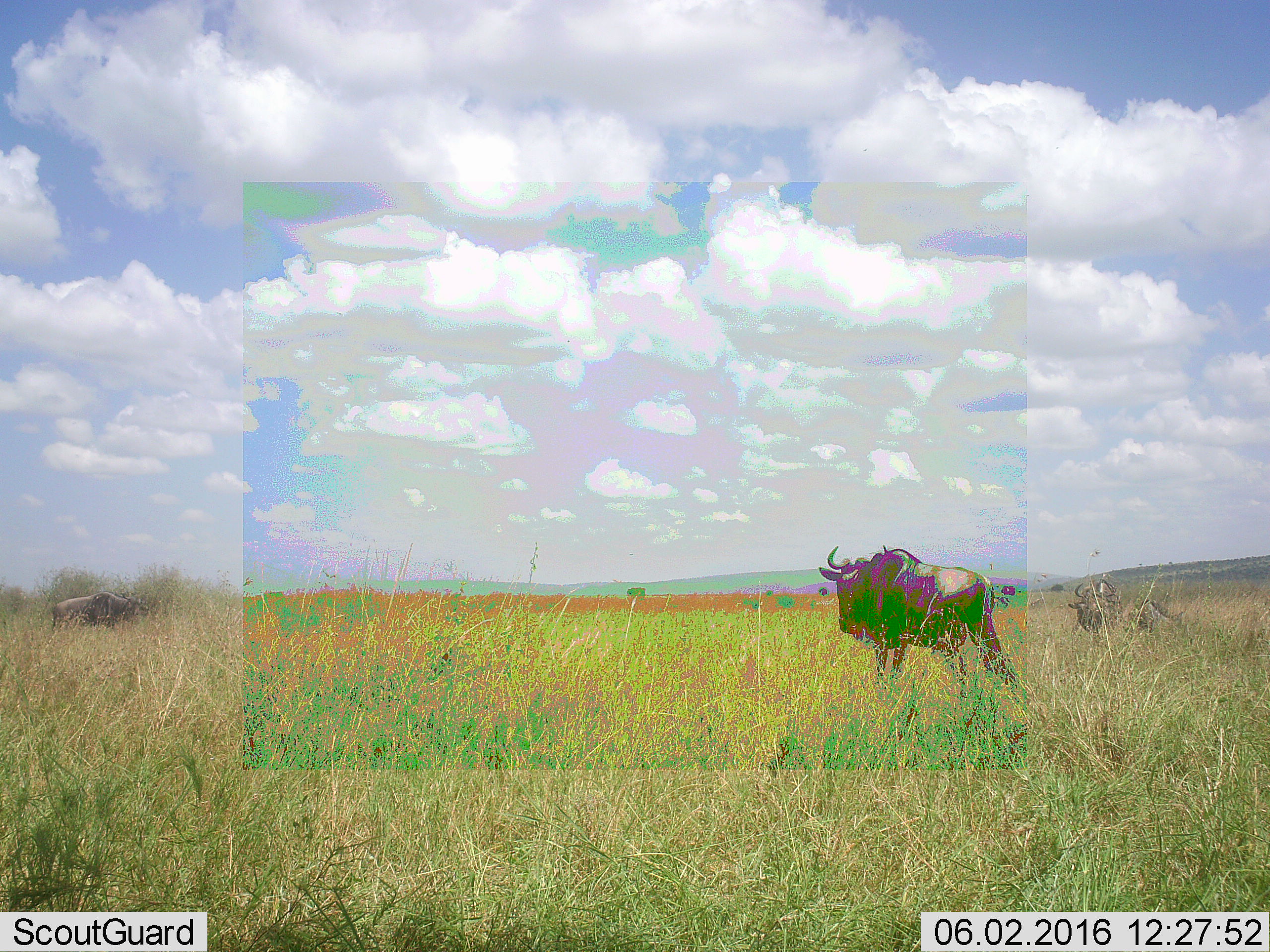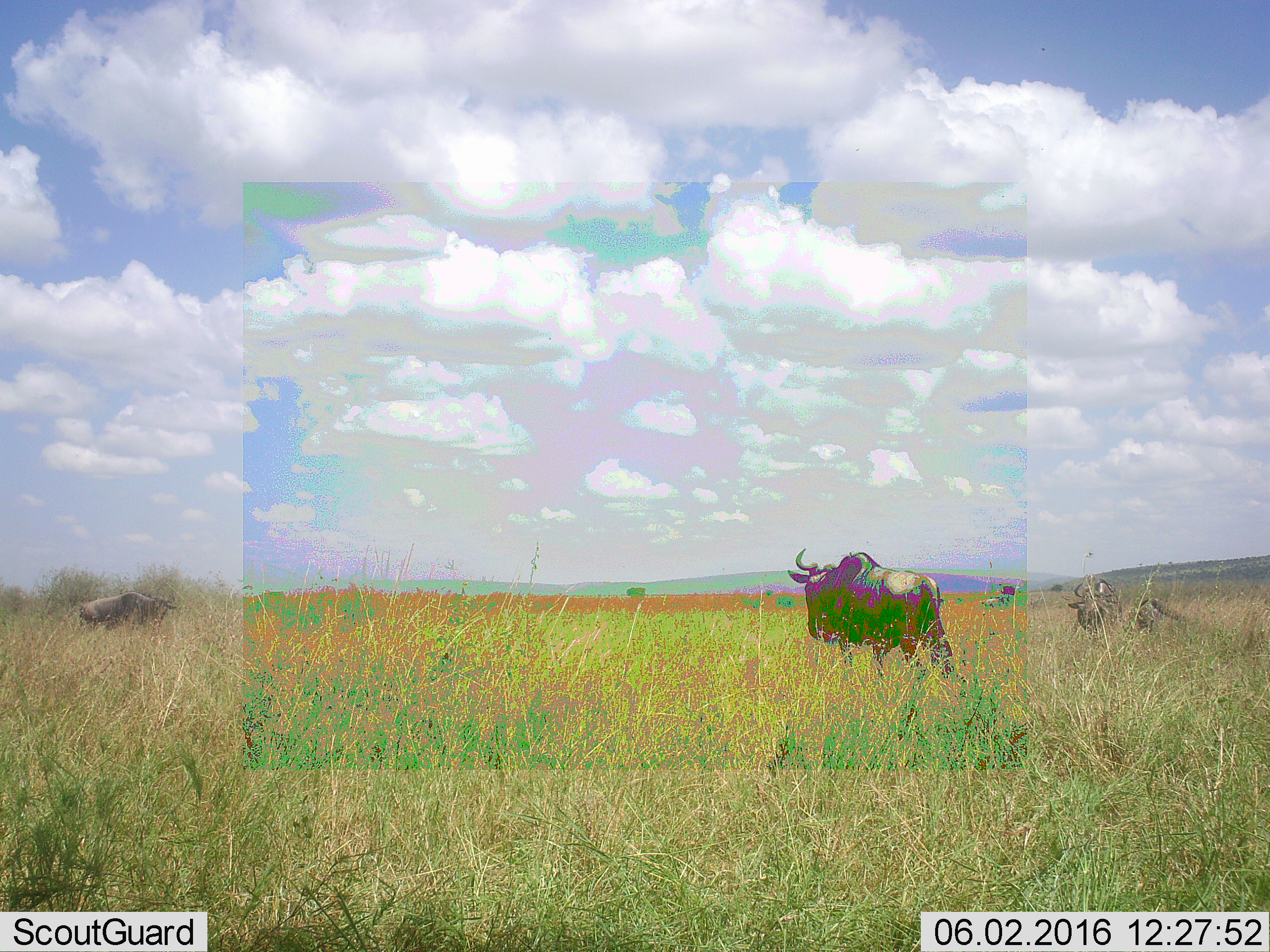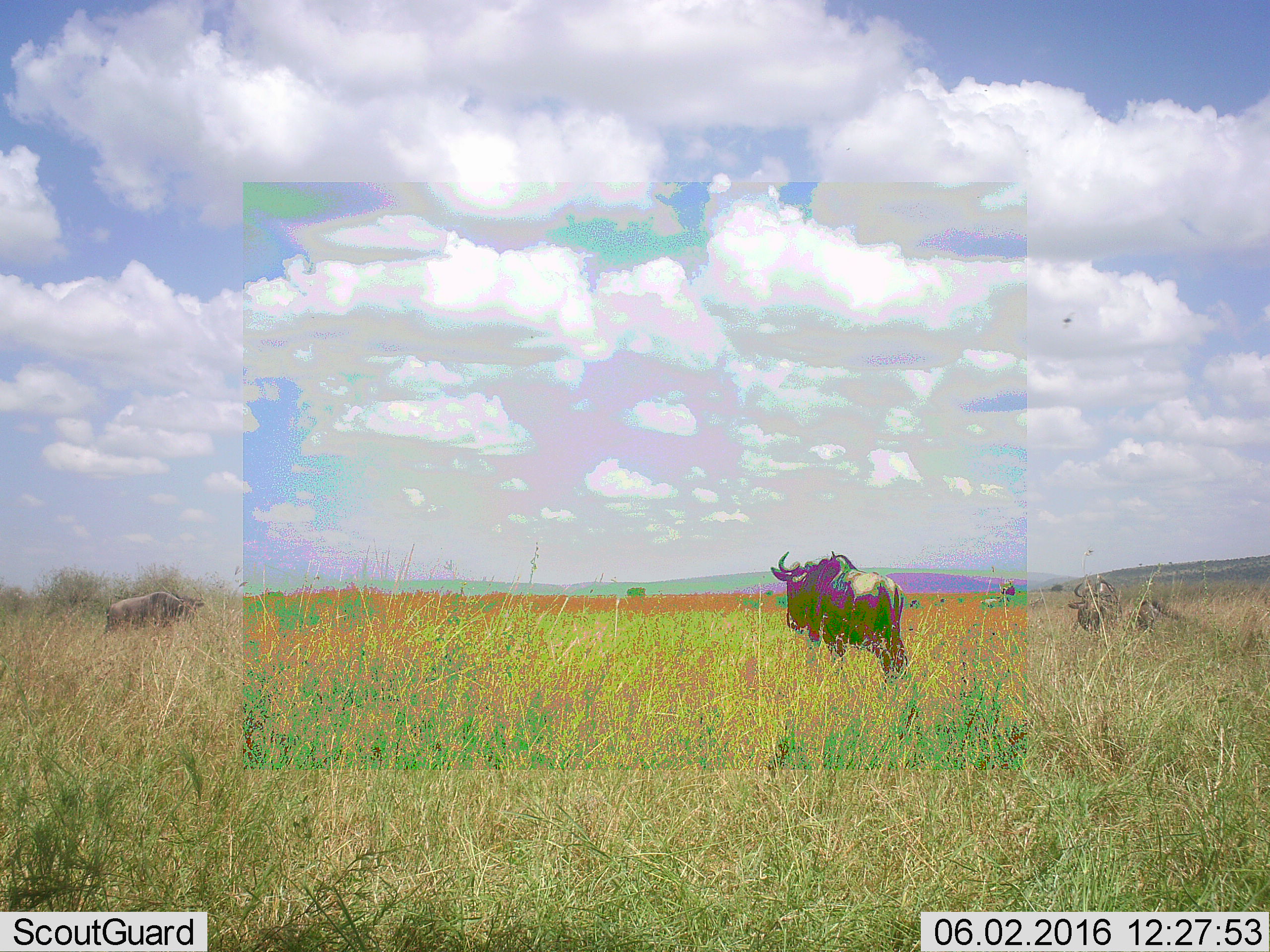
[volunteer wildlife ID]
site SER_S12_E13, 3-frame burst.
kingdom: Animalia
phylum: Chordata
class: Mammalia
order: Artiodactyla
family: Bovidae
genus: Connochaetes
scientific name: Connochaetes taurinus taurinus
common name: blue wildebeest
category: wildebeestblue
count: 4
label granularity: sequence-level